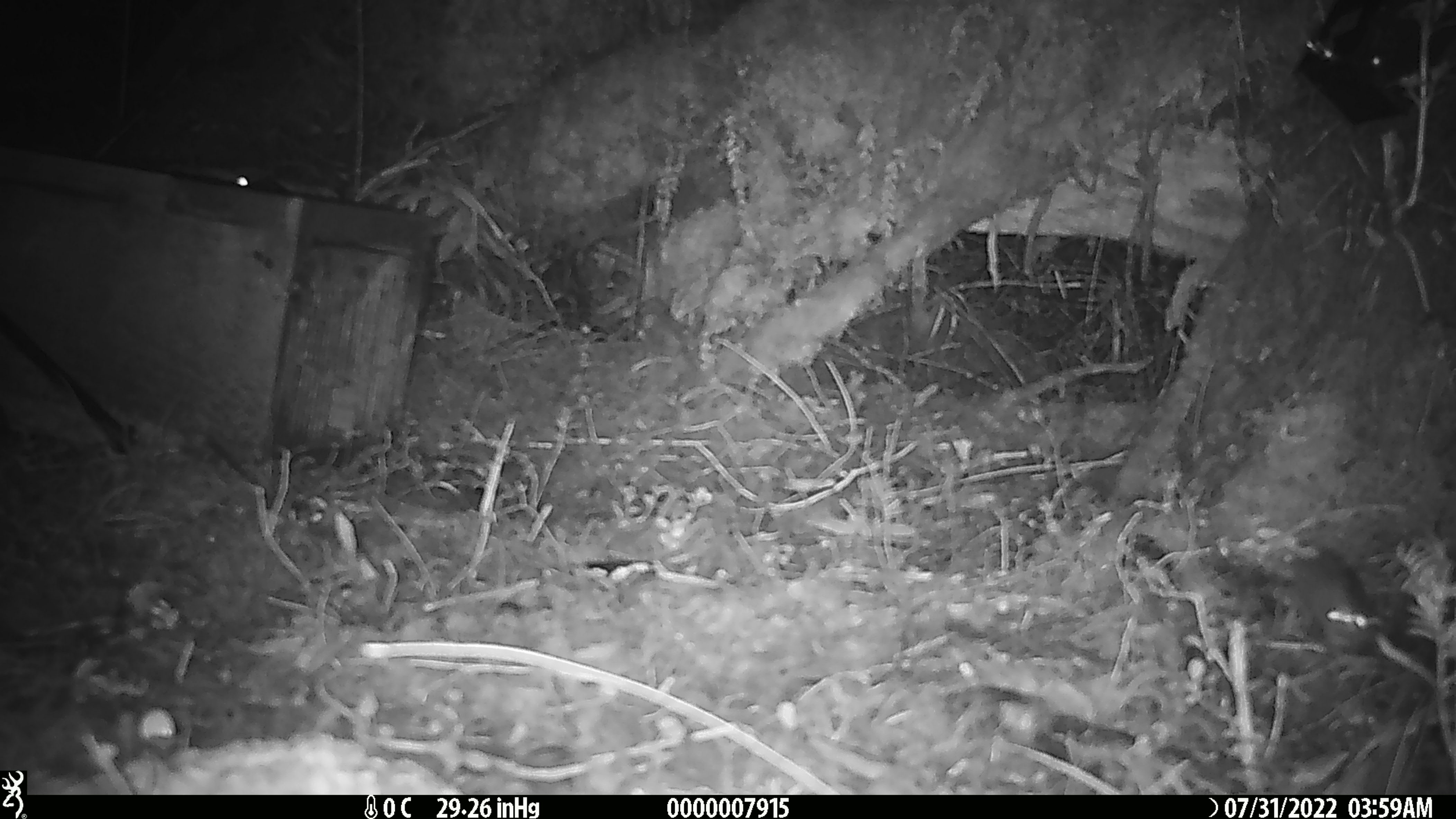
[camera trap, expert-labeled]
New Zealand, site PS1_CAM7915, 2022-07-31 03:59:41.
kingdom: Animalia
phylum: Chordata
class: Mammalia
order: Rodentia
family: Muridae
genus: Mus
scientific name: Mus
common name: mouse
Mouse (Mus).